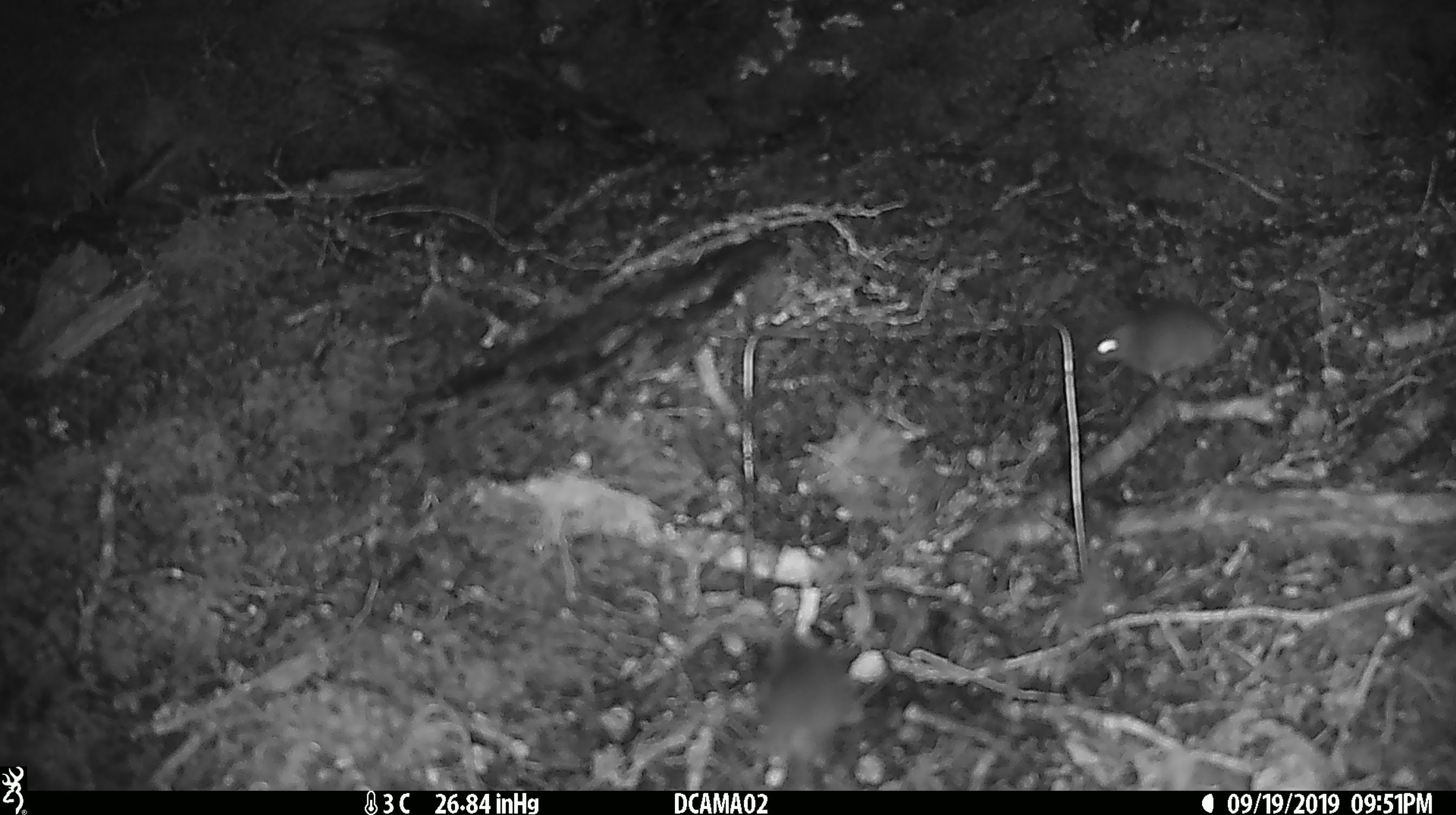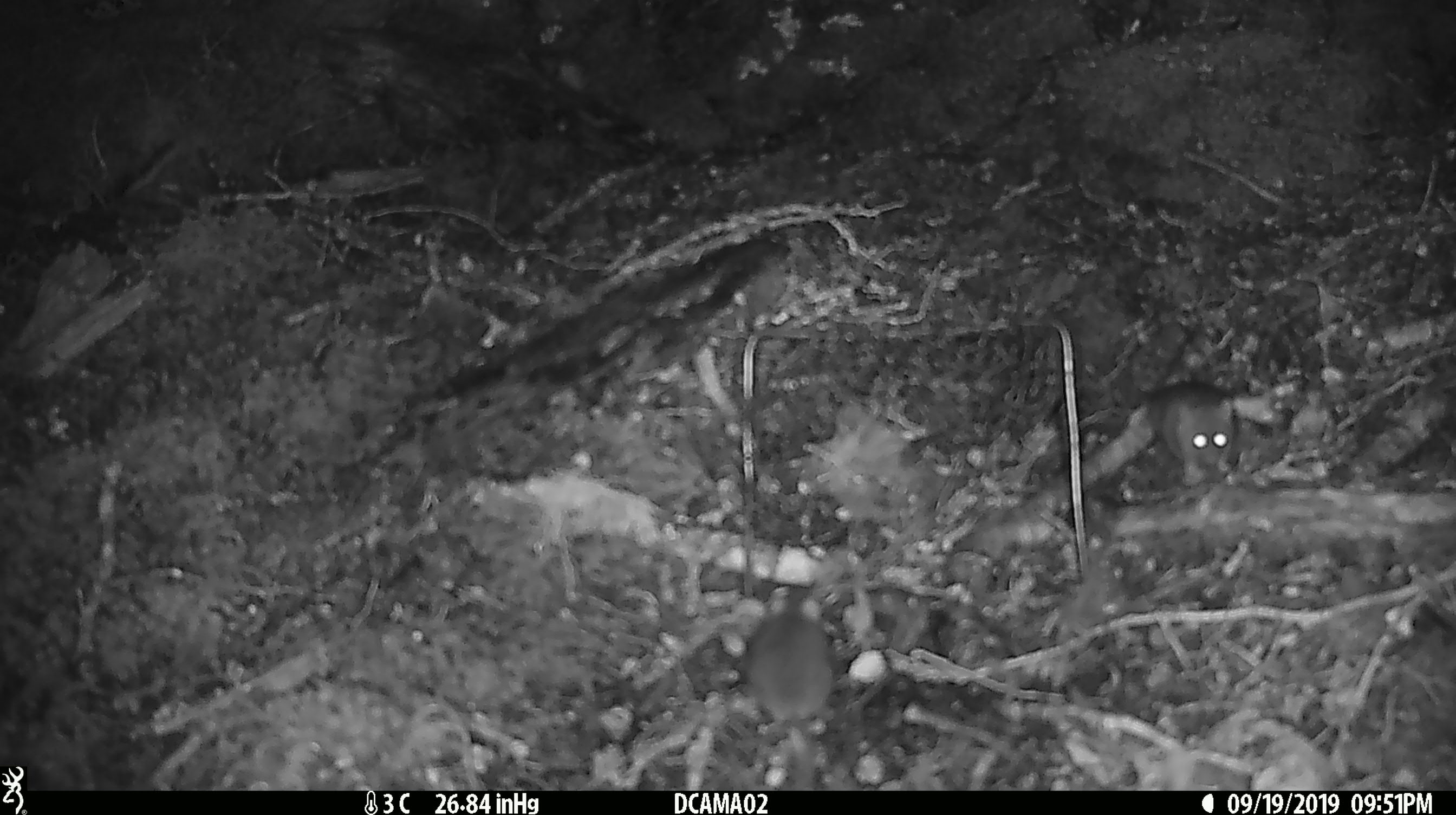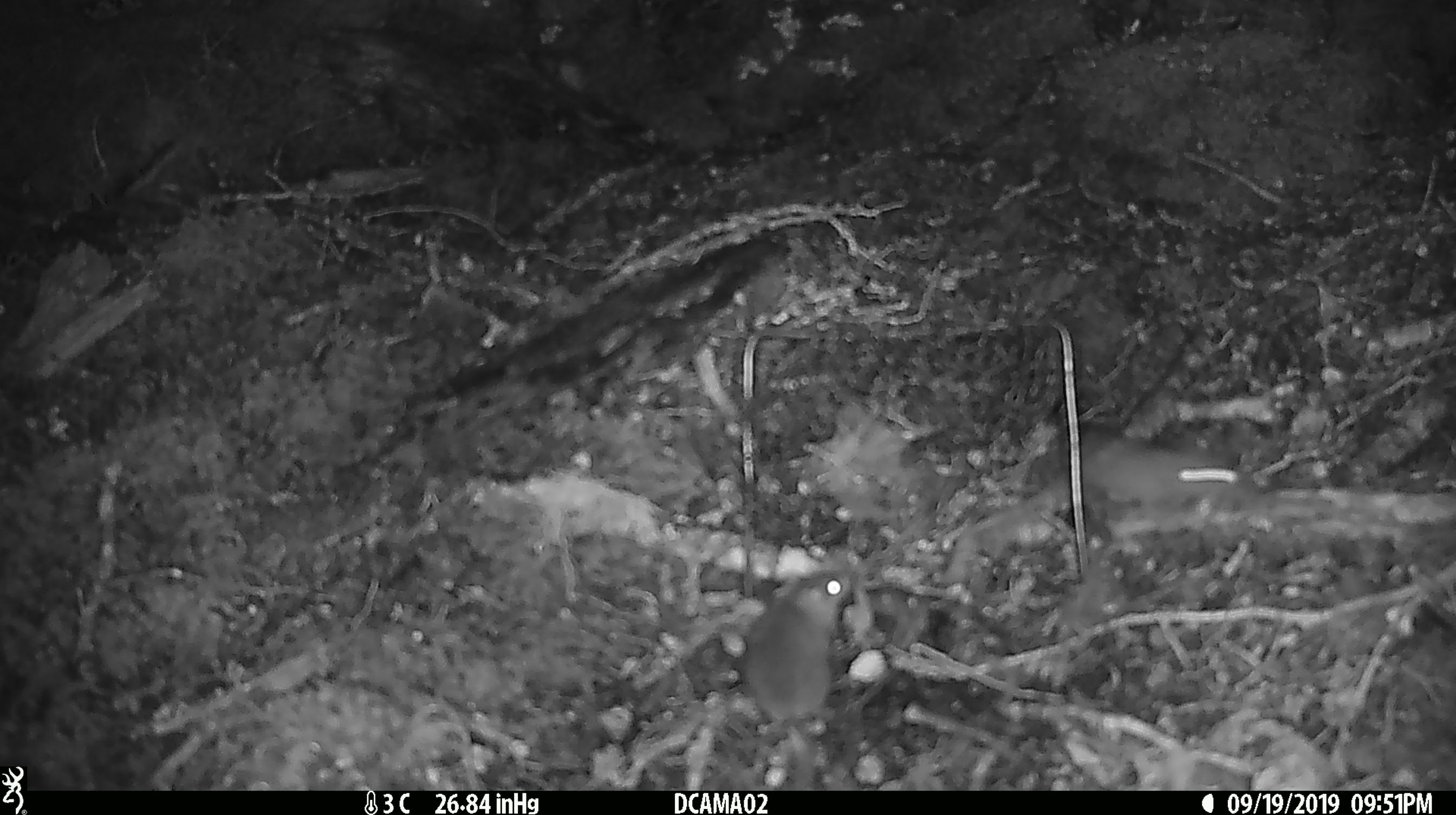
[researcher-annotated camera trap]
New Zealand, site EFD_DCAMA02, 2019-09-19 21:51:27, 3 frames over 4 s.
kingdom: Animalia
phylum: Chordata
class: Mammalia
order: Rodentia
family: Muridae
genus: Mus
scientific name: Mus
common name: mouse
Mouse (Mus).